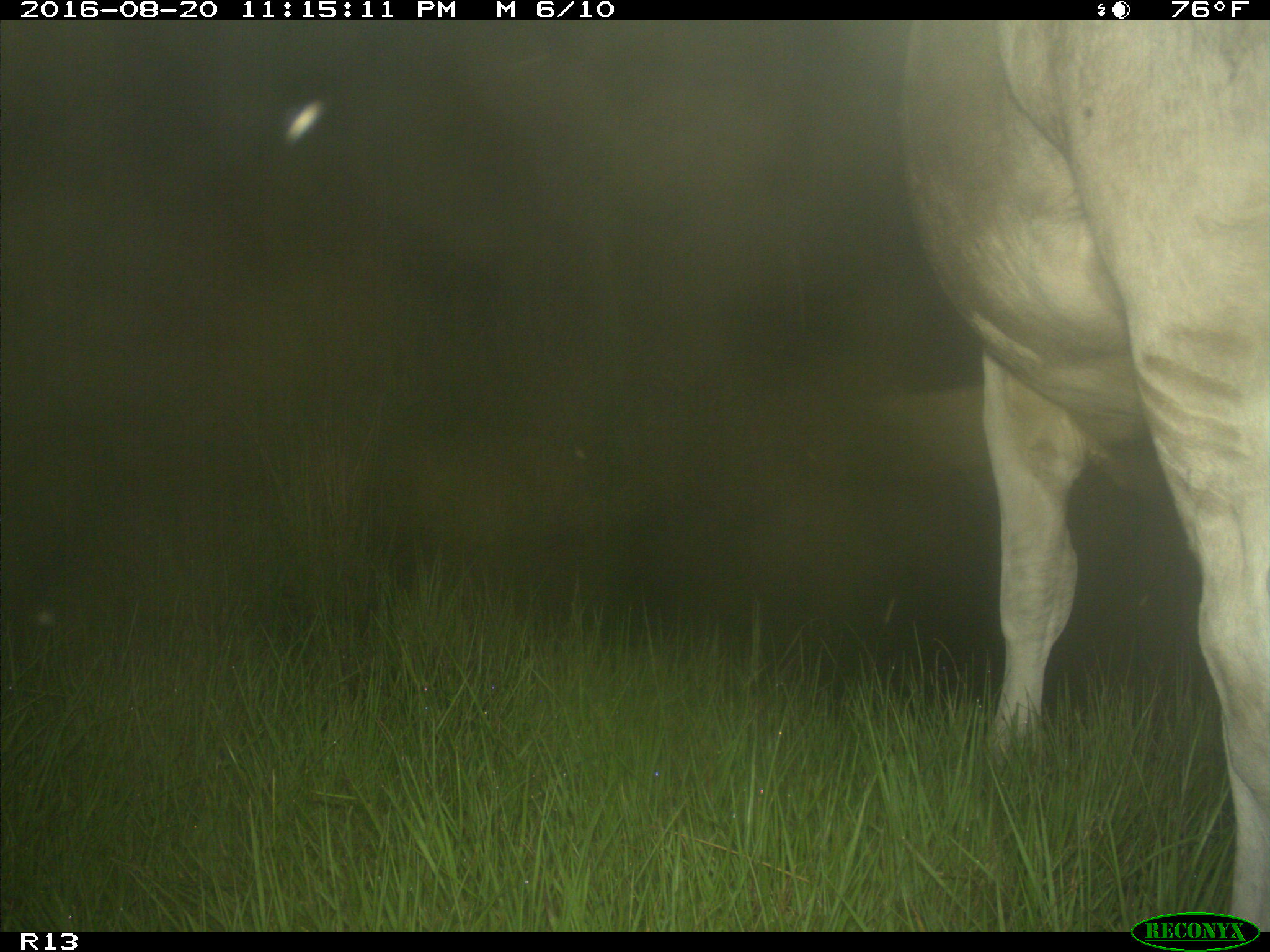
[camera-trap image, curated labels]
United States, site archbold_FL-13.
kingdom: Animalia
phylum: Chordata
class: Mammalia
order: Artiodactyla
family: Bovidae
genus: Bos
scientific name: Bos taurus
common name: domestic cow